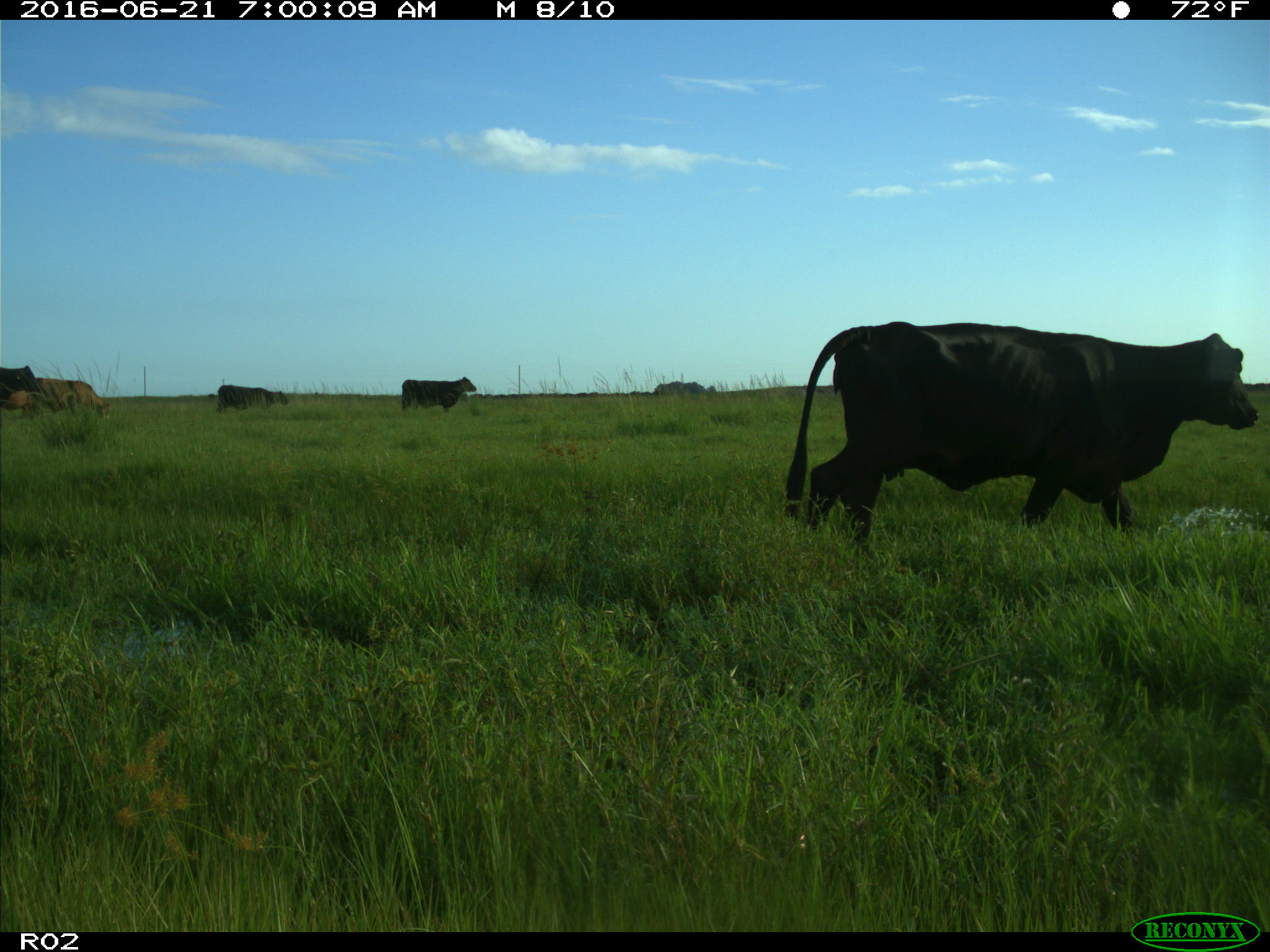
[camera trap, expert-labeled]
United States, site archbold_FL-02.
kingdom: Animalia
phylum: Chordata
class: Mammalia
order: Artiodactyla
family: Bovidae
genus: Bos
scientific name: Bos taurus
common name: domestic cow